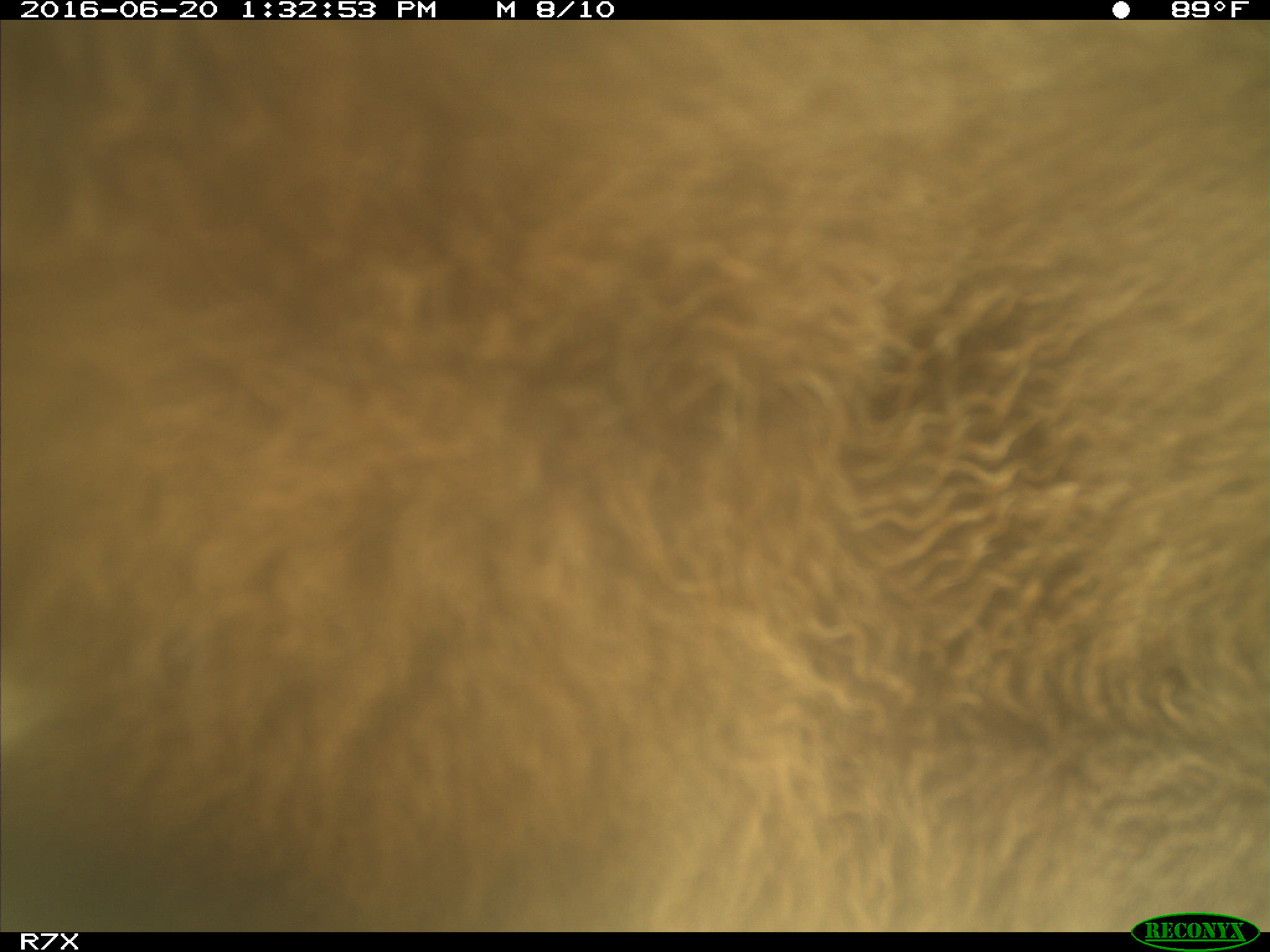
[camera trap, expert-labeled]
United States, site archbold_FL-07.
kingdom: Animalia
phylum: Chordata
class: Mammalia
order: Artiodactyla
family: Bovidae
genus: Bos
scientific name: Bos taurus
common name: domestic cow